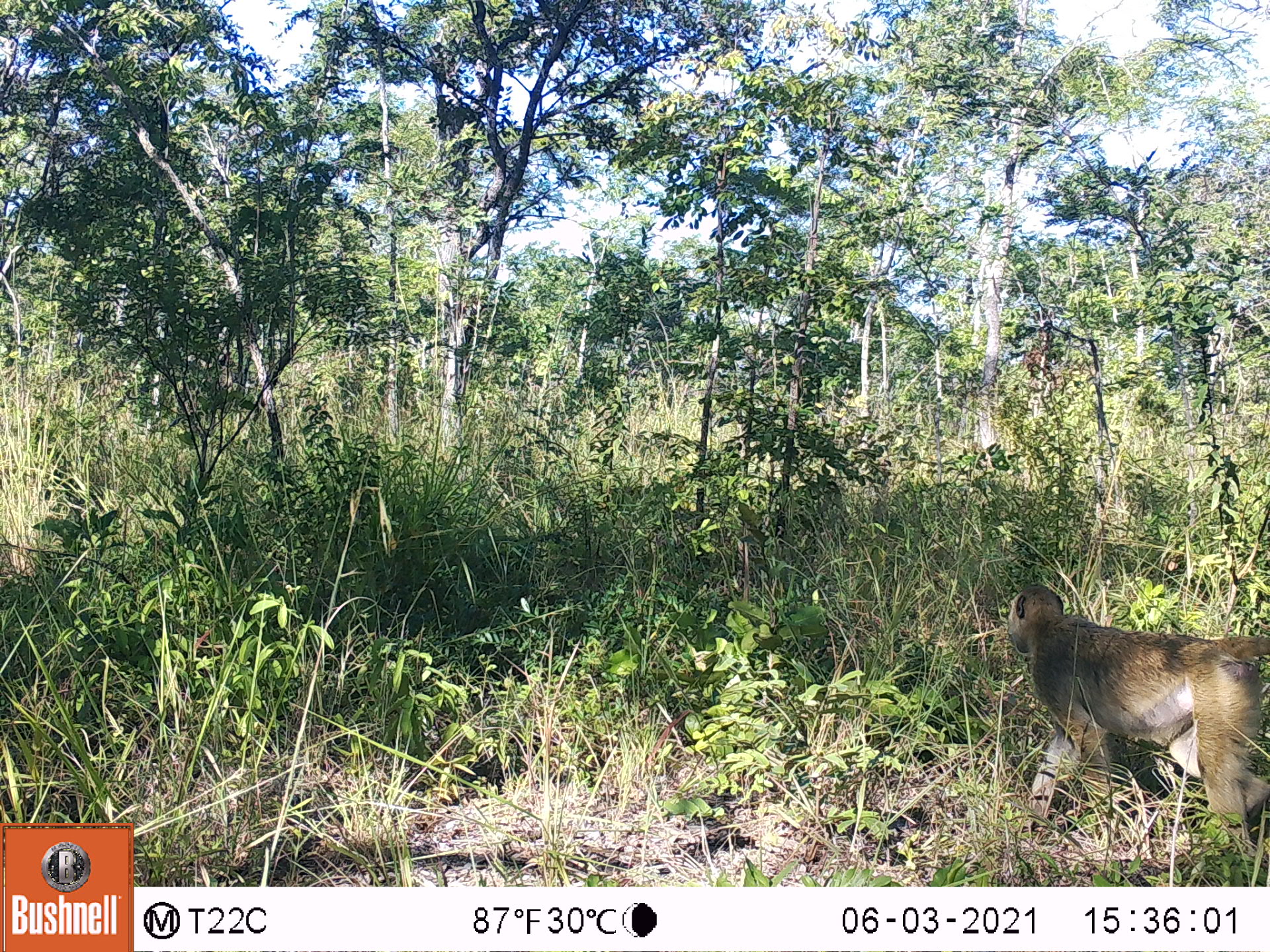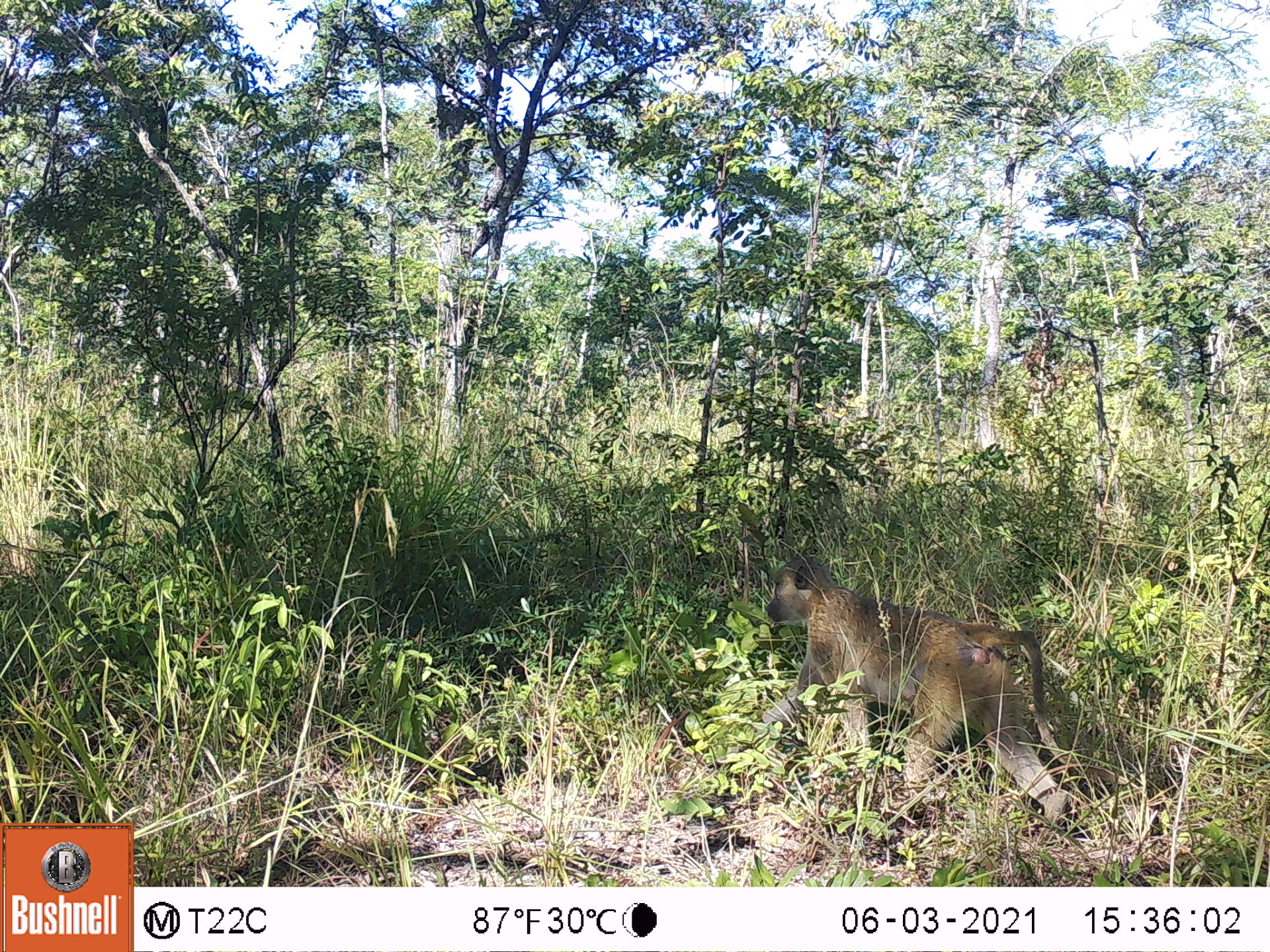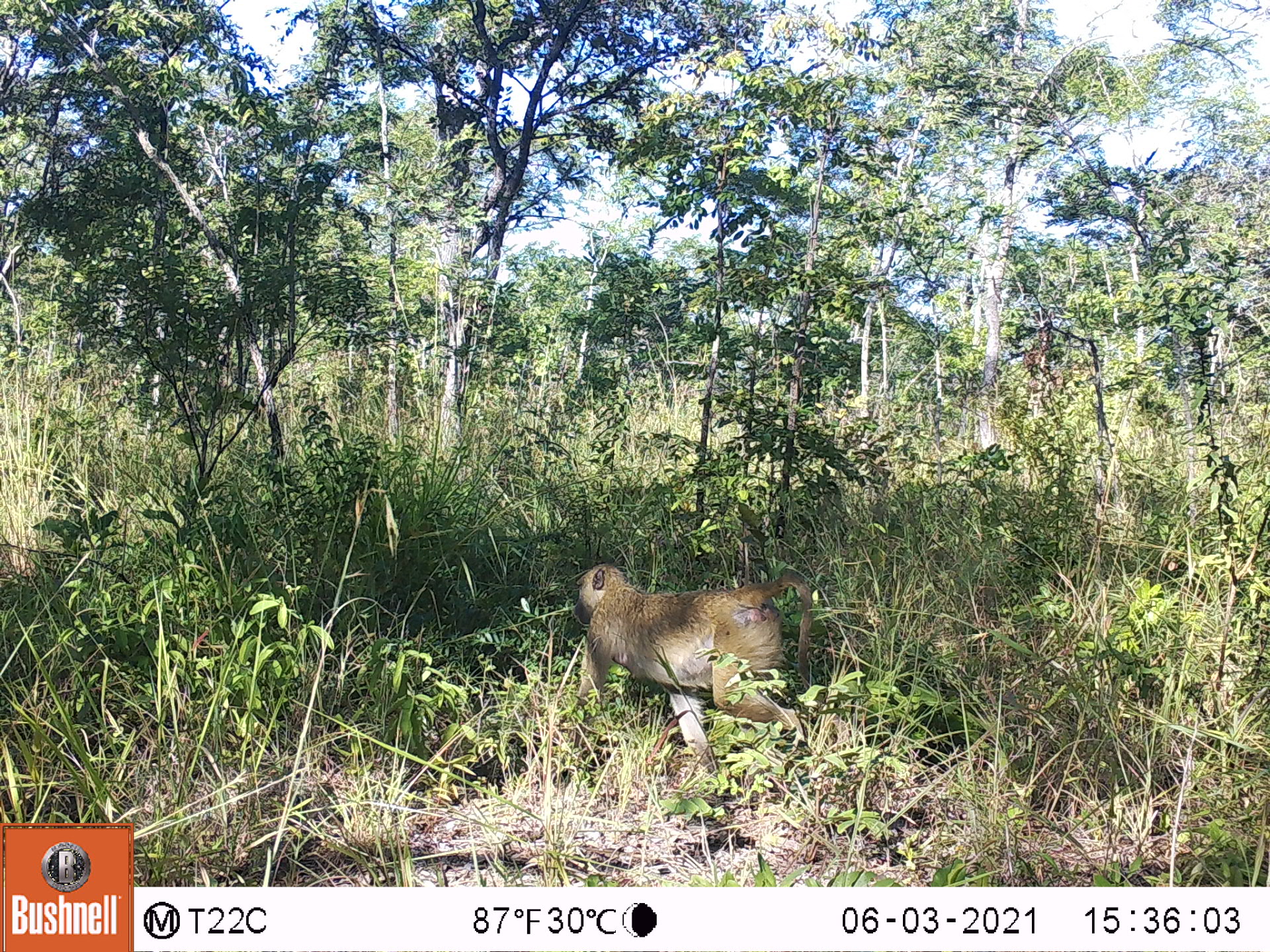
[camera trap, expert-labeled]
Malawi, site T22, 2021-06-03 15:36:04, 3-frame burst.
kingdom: Animalia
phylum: Chordata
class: Mammalia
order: Primates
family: Cercopithecidae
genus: Papio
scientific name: Papio cynocephalus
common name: yellow baboon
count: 1